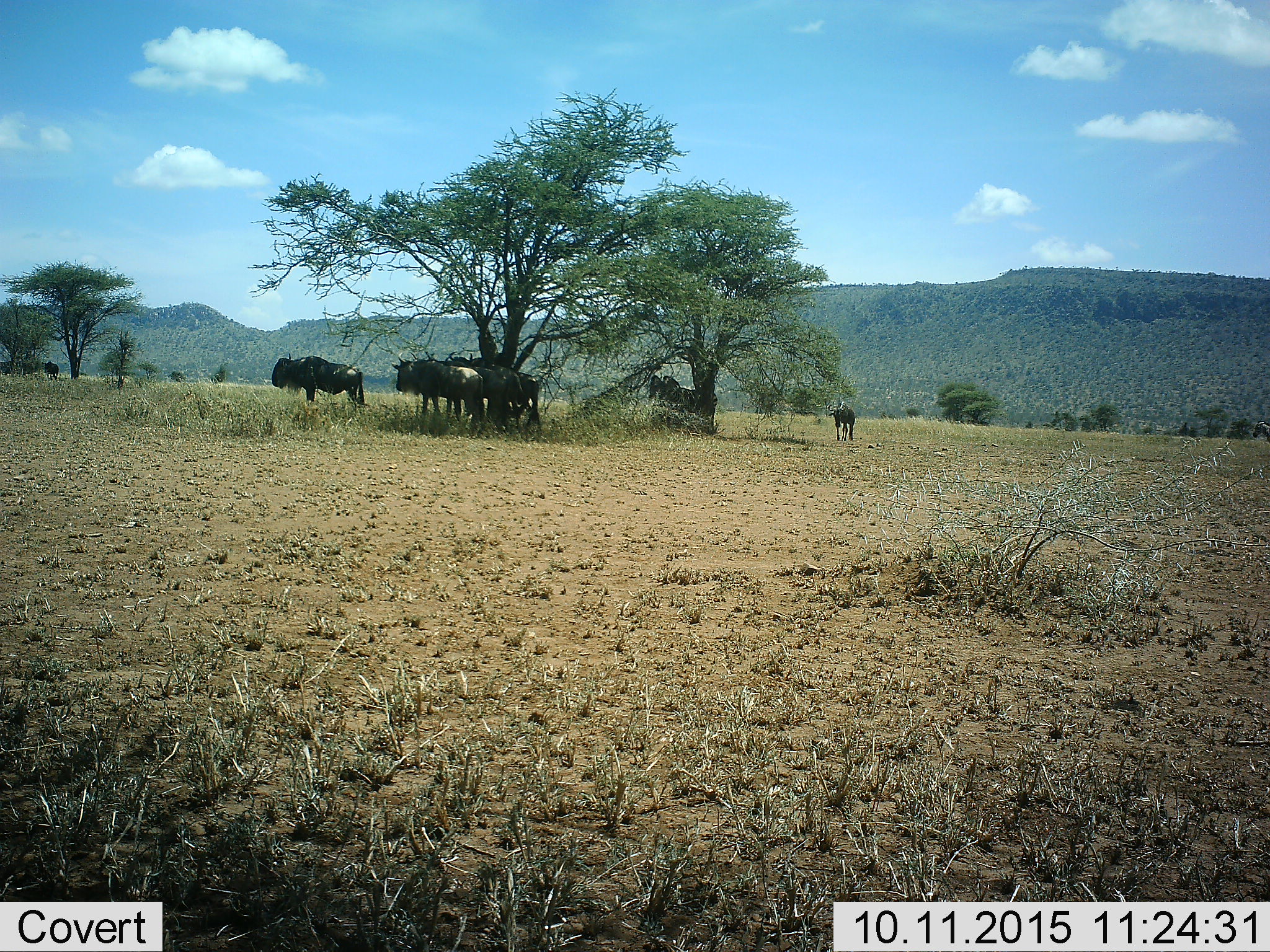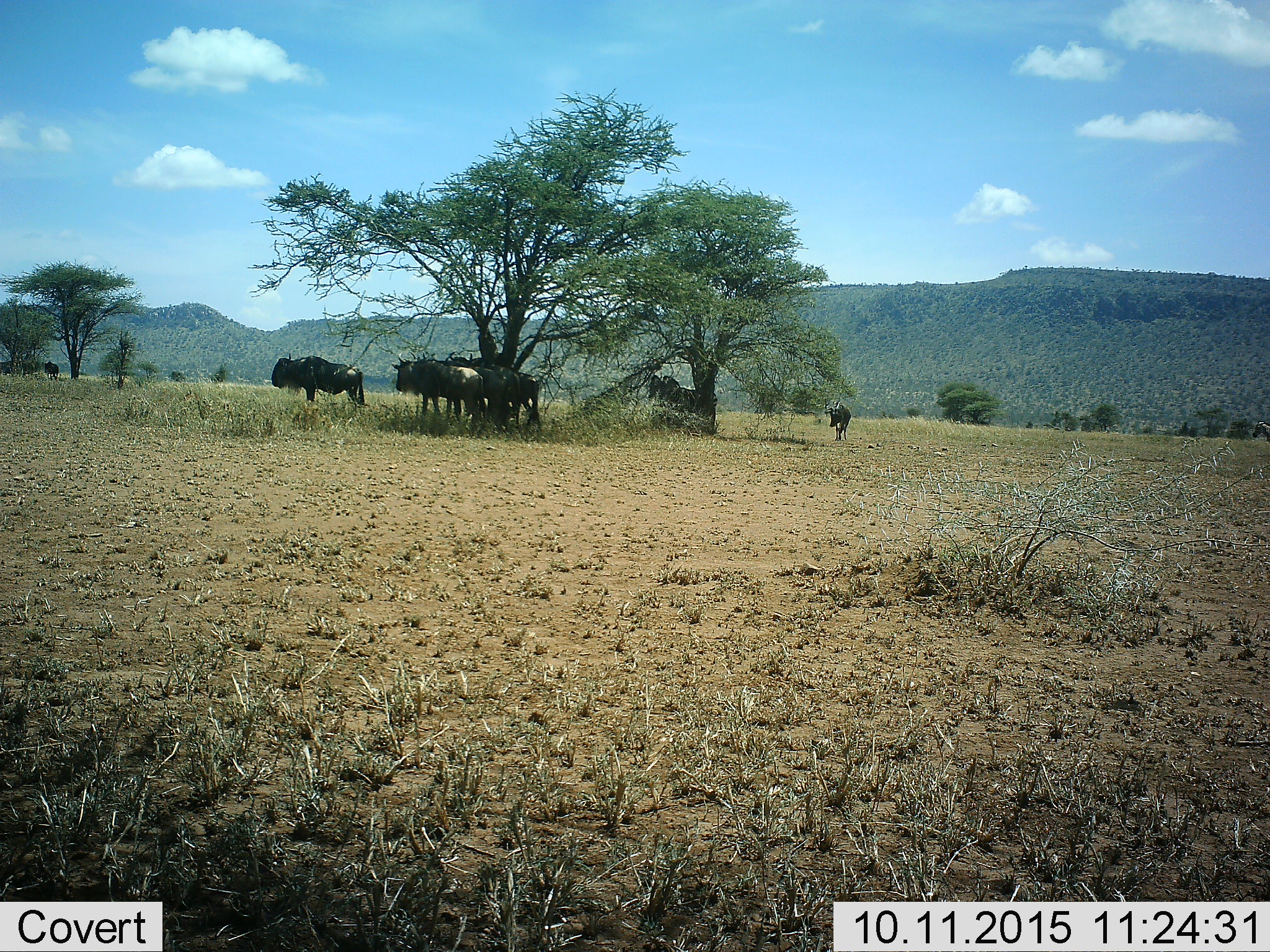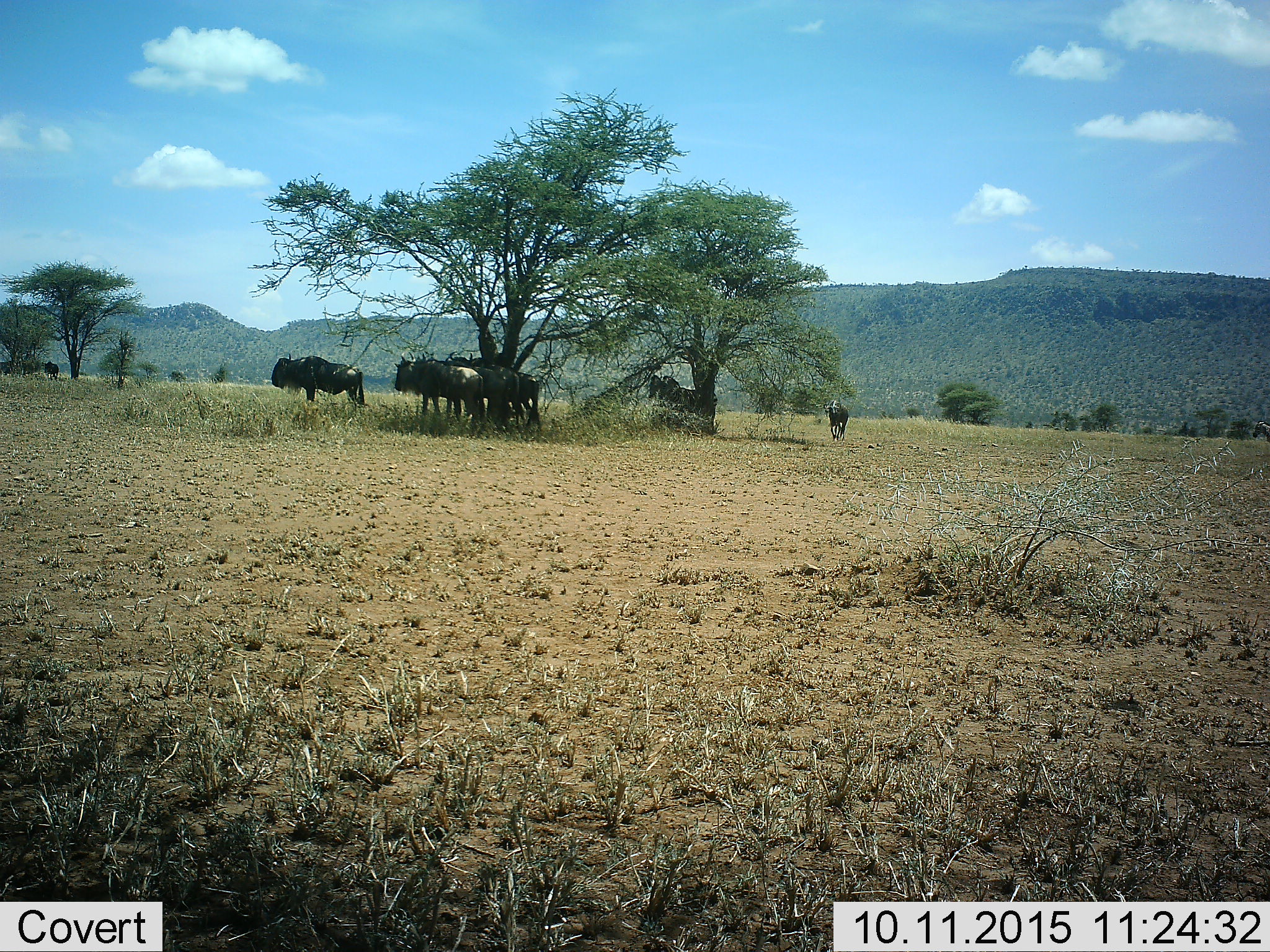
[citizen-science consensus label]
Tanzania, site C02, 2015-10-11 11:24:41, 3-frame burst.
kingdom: Animalia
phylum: Chordata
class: Mammalia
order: Artiodactyla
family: Bovidae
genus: Connochaetes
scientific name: Connochaetes taurinus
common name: blue wildebeest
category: wildebeest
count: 7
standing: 82%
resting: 18%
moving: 35%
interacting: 12%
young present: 35%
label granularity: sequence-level